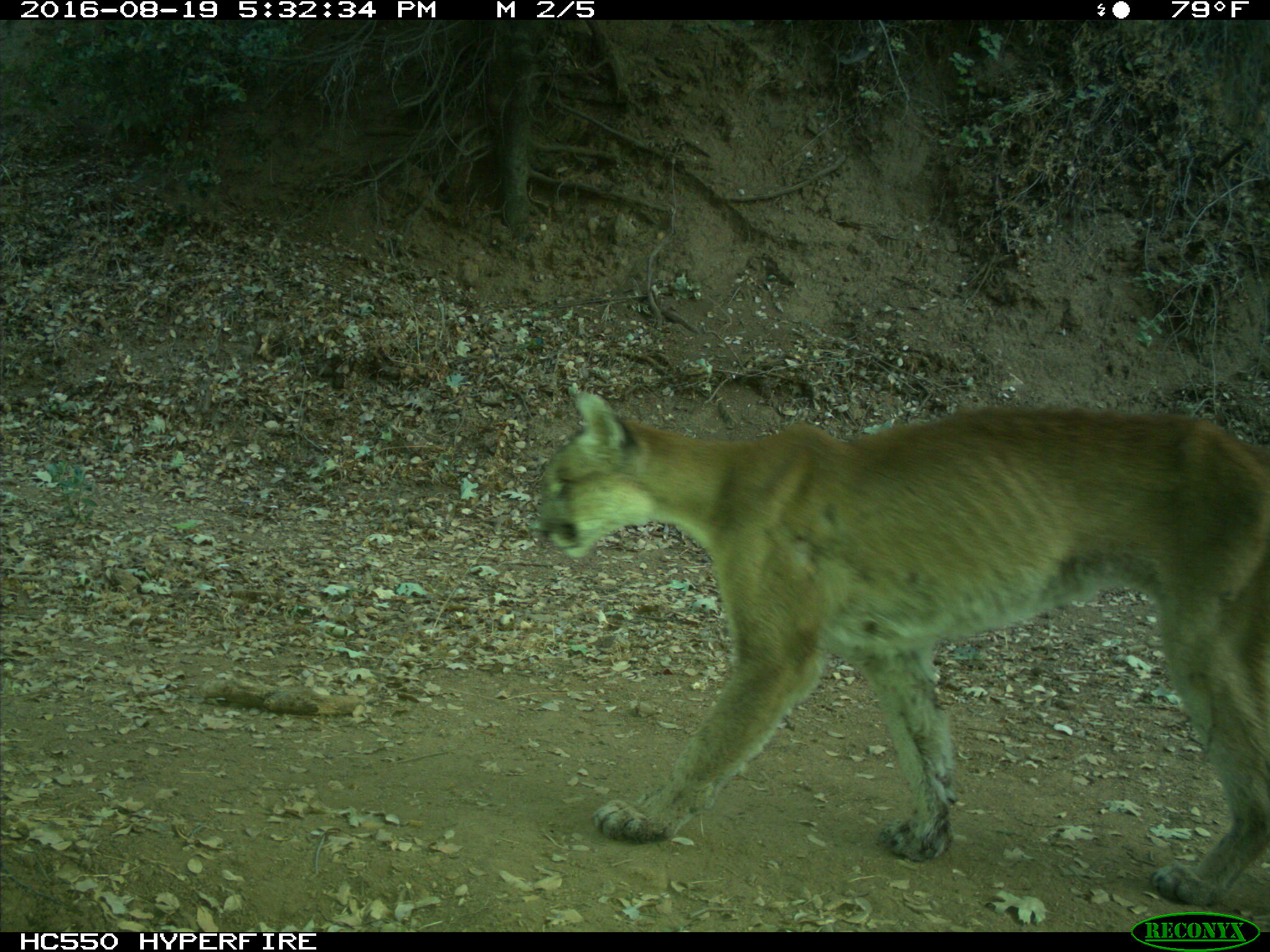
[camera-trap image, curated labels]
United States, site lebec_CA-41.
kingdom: Animalia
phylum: Chordata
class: Mammalia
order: Carnivora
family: Felidae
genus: Puma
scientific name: Puma concolor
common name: mountain lion